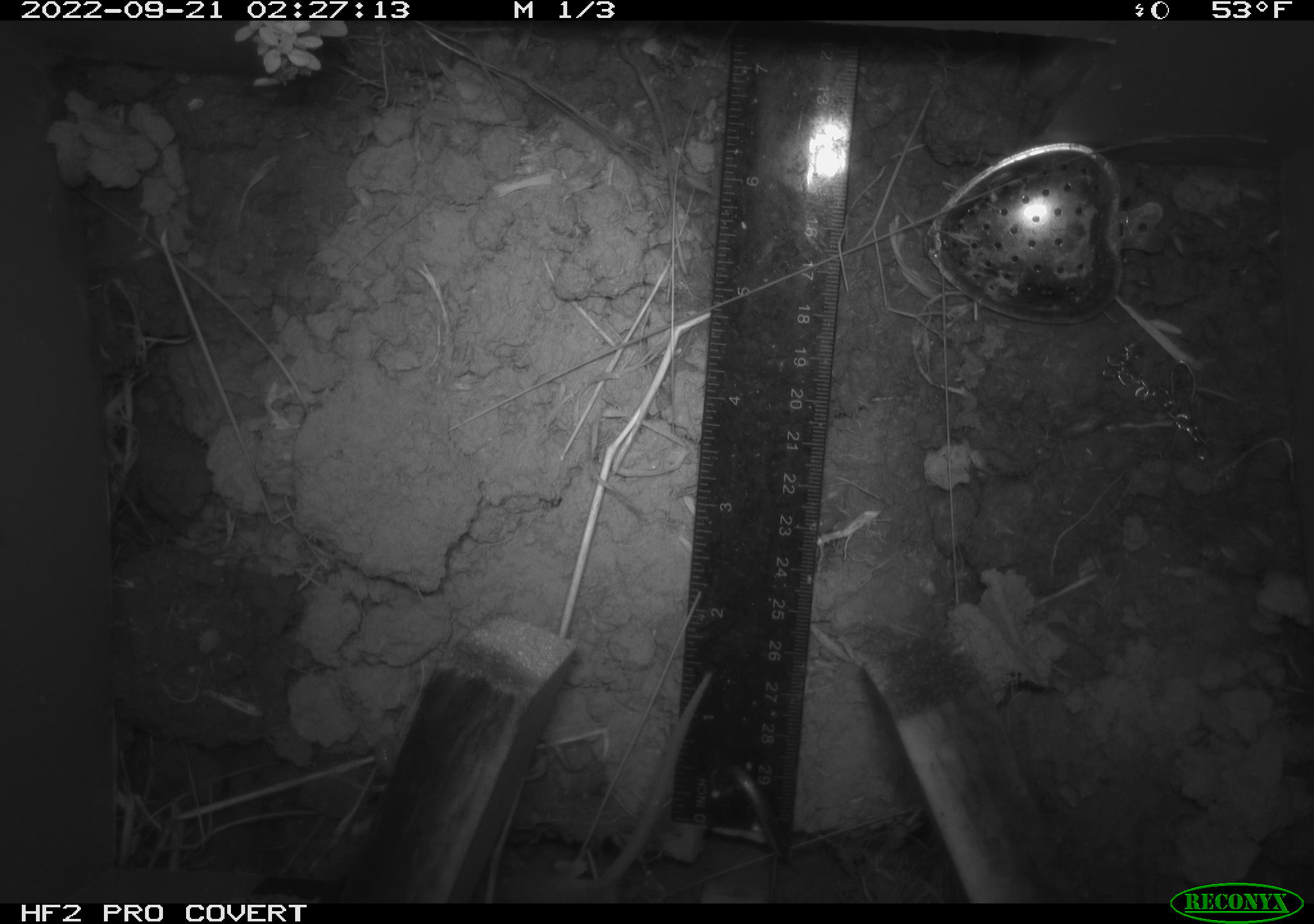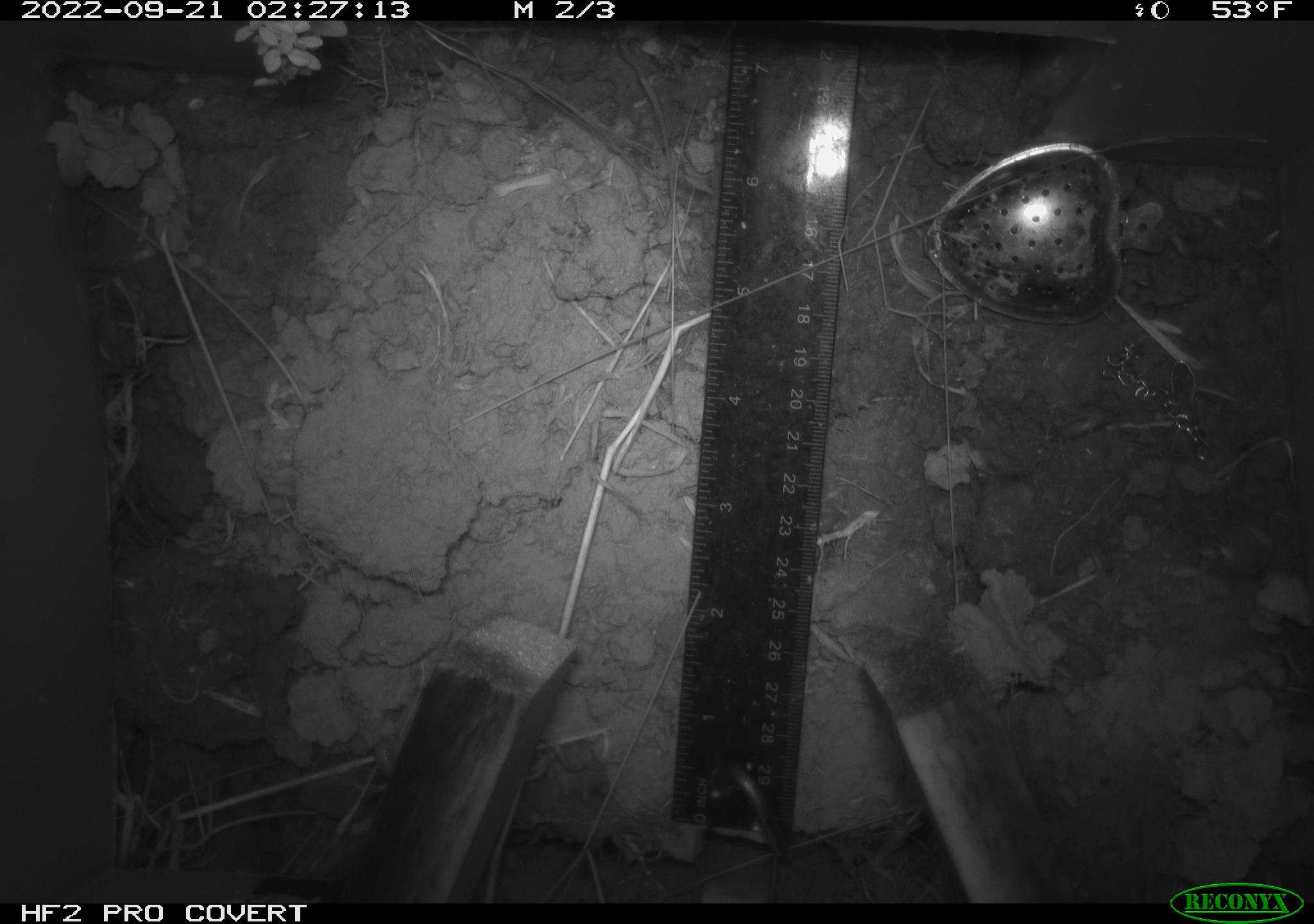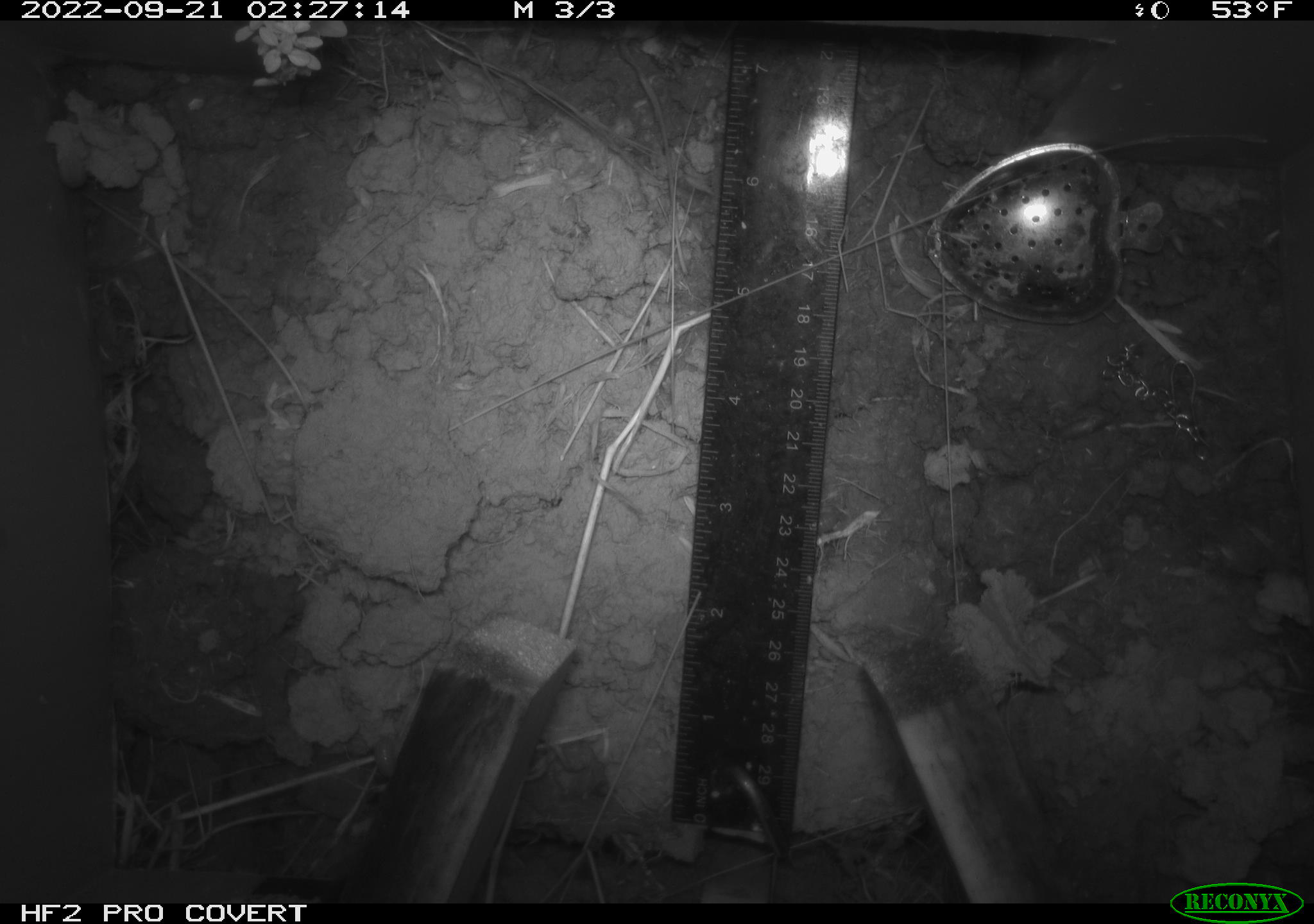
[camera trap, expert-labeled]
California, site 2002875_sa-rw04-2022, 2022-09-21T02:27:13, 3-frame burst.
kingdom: Animalia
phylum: Chordata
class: Mammalia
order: Rodentia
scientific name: Rodentia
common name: mouse species